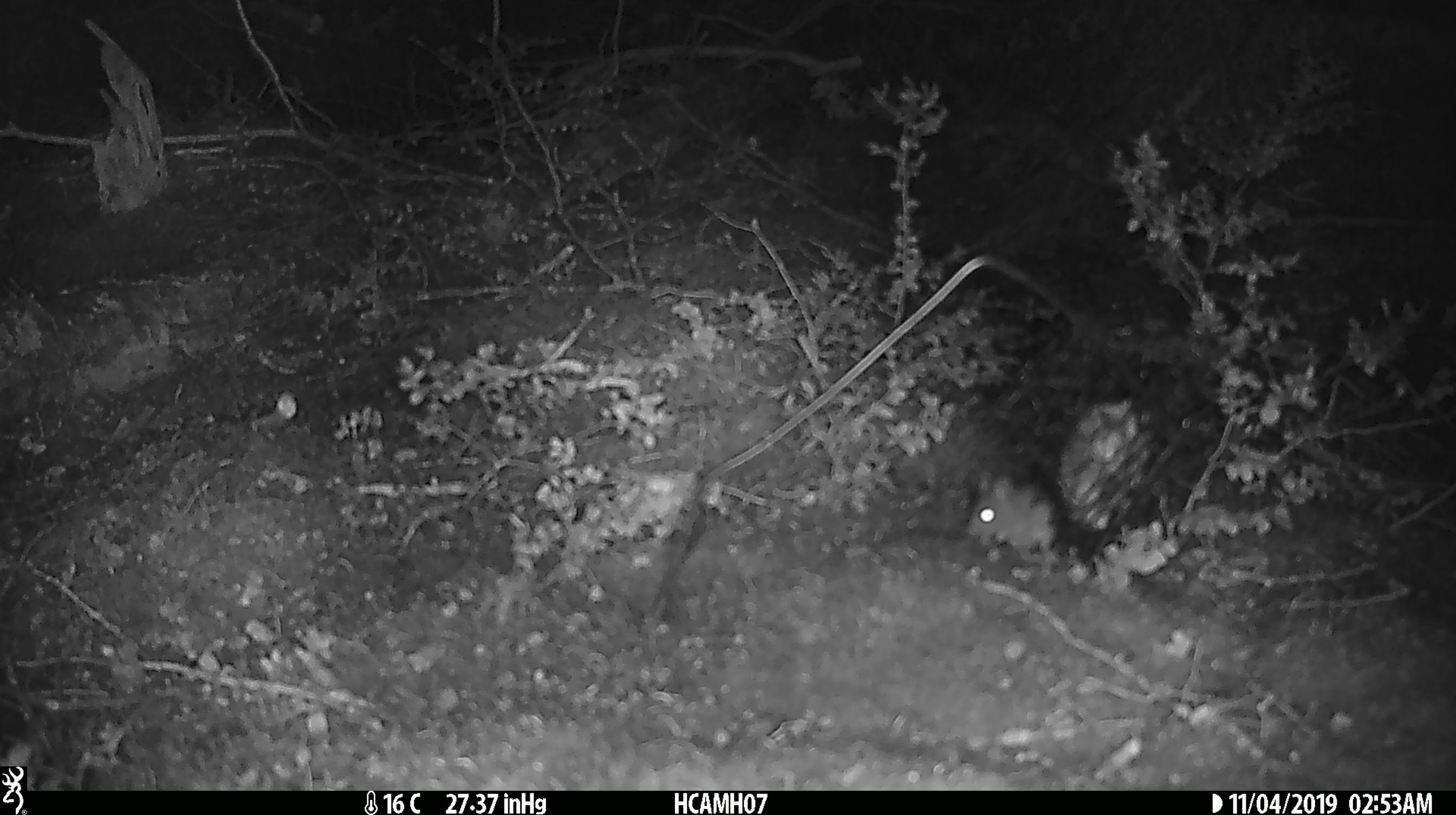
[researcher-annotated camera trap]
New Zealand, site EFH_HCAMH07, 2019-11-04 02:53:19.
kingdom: Animalia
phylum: Chordata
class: Mammalia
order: Rodentia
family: Muridae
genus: Mus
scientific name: Mus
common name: mouse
Mouse (Mus).